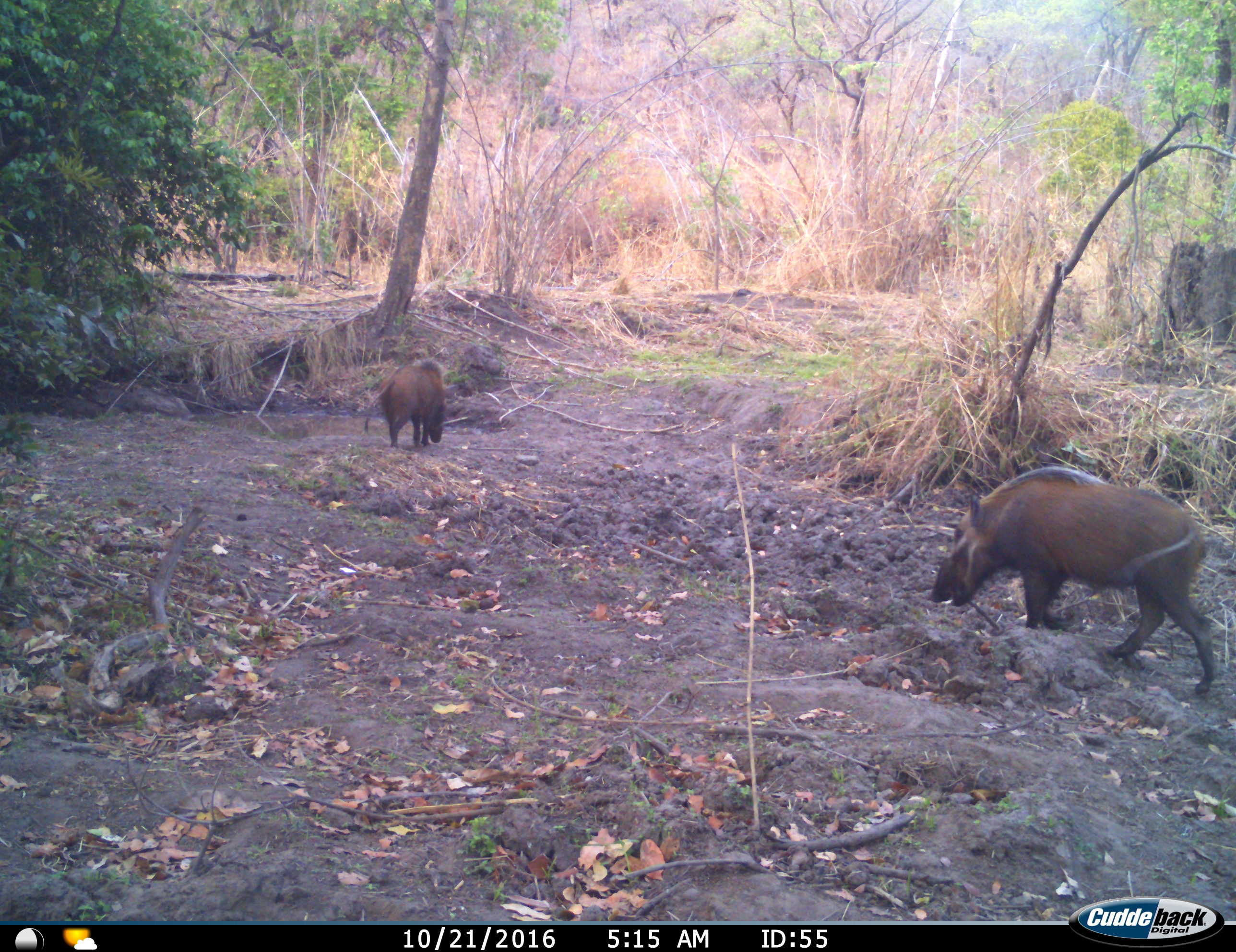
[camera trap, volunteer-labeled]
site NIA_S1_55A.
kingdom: Animalia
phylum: Chordata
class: Mammalia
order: Artiodactyla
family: Suidae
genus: Potamochoerus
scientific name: Potamochoerus larvatus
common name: bushpig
Bushpig (Potamochoerus larvatus), count 2. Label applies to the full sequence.